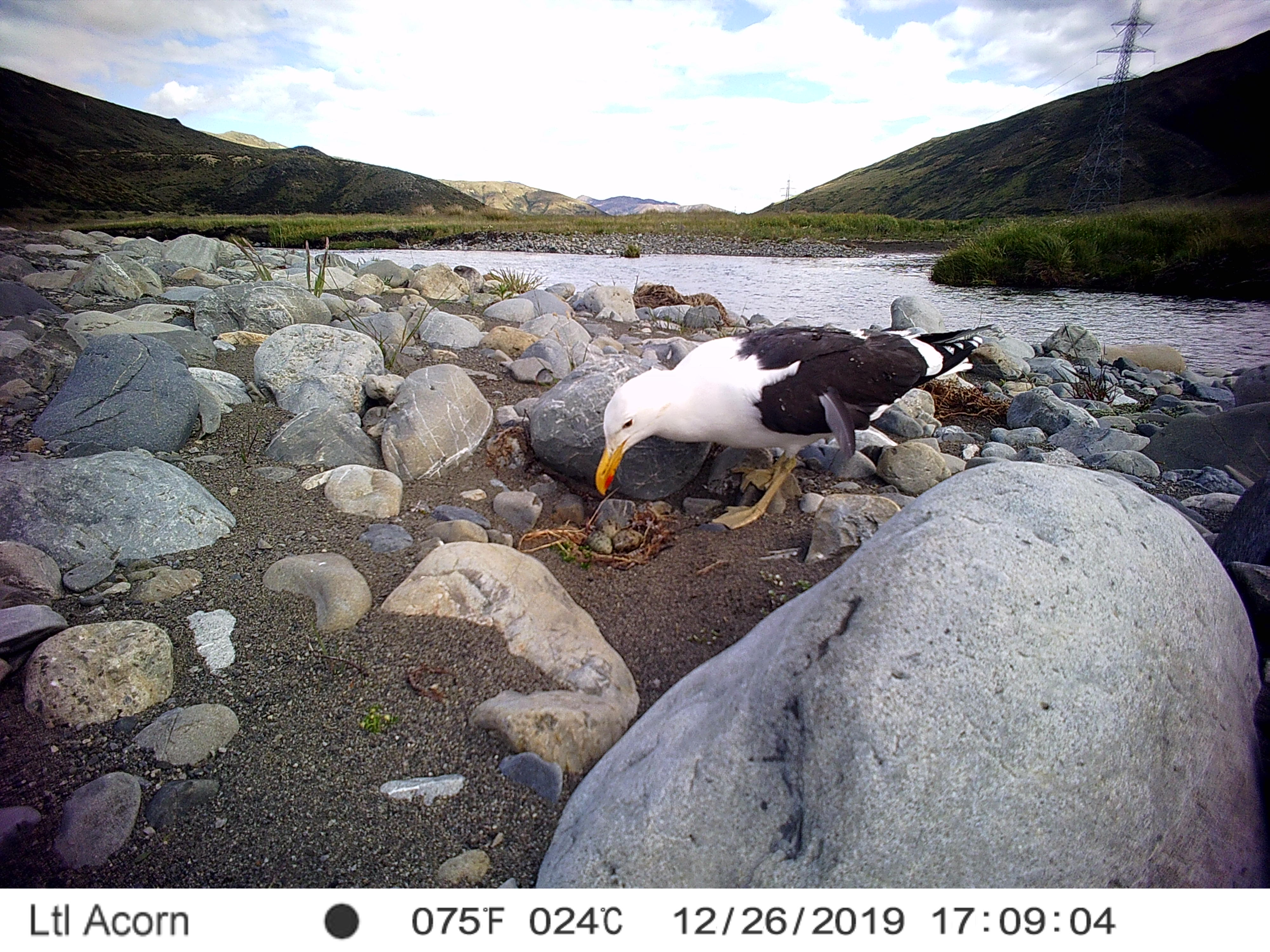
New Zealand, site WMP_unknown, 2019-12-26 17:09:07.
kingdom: Animalia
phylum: Chordata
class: Aves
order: Charadriiformes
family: Laridae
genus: Larus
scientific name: Larus fuscus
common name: black-backed gull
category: black backed gull